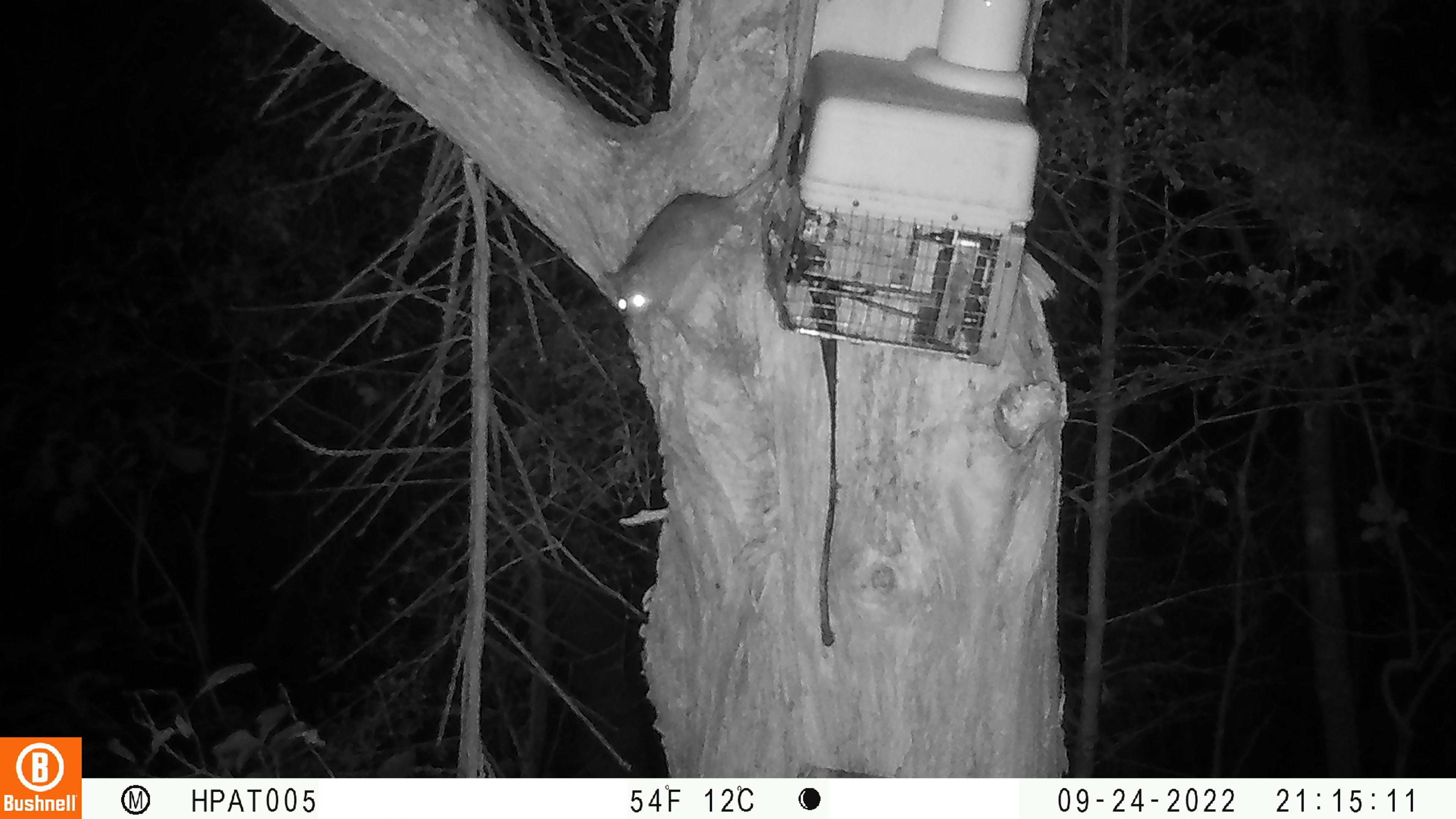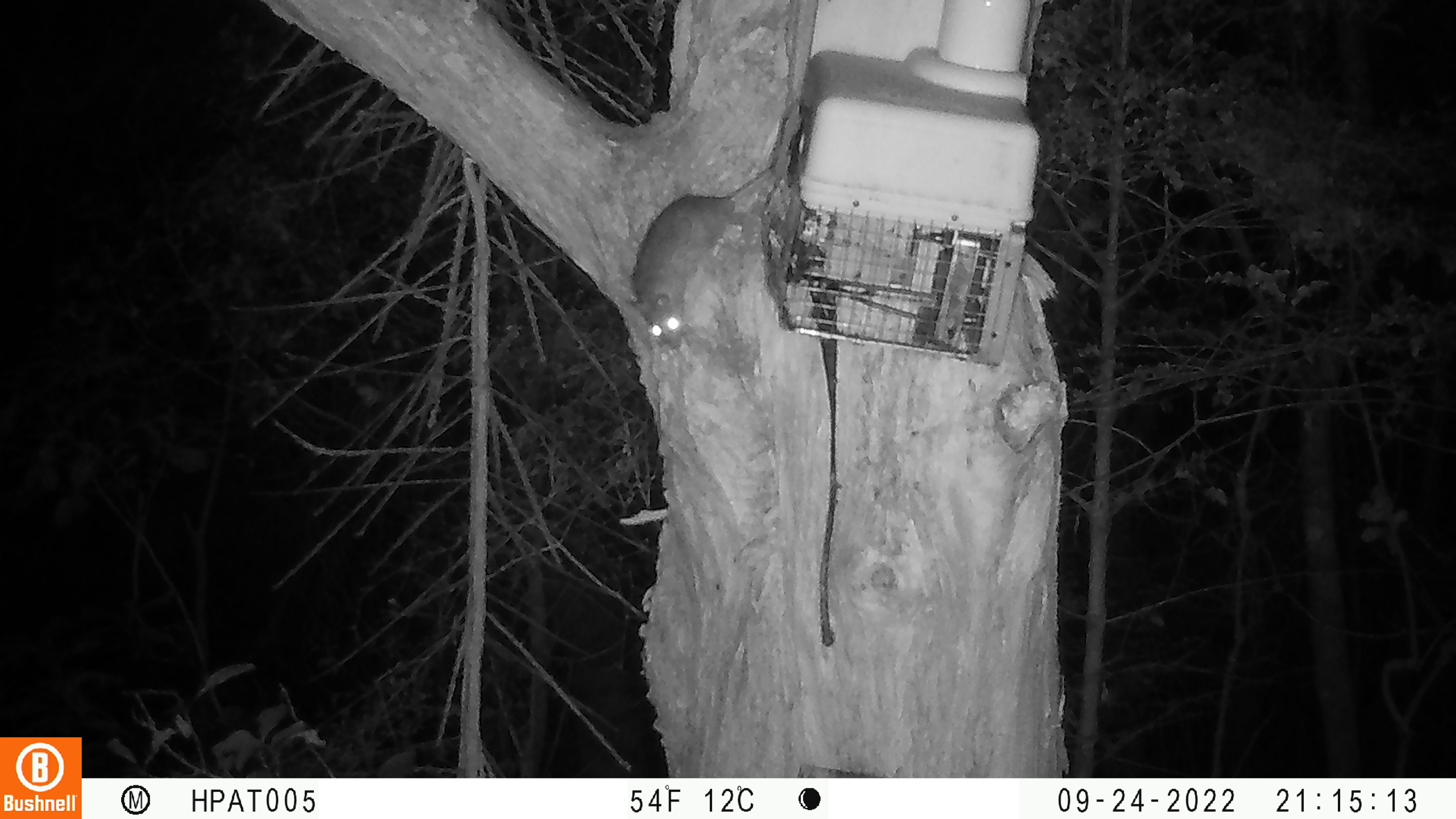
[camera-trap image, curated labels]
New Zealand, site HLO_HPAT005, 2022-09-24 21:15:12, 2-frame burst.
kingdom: Animalia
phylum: Chordata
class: Mammalia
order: Rodentia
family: Muridae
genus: Rattus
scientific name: Rattus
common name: rat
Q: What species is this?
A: Rat (Rattus).